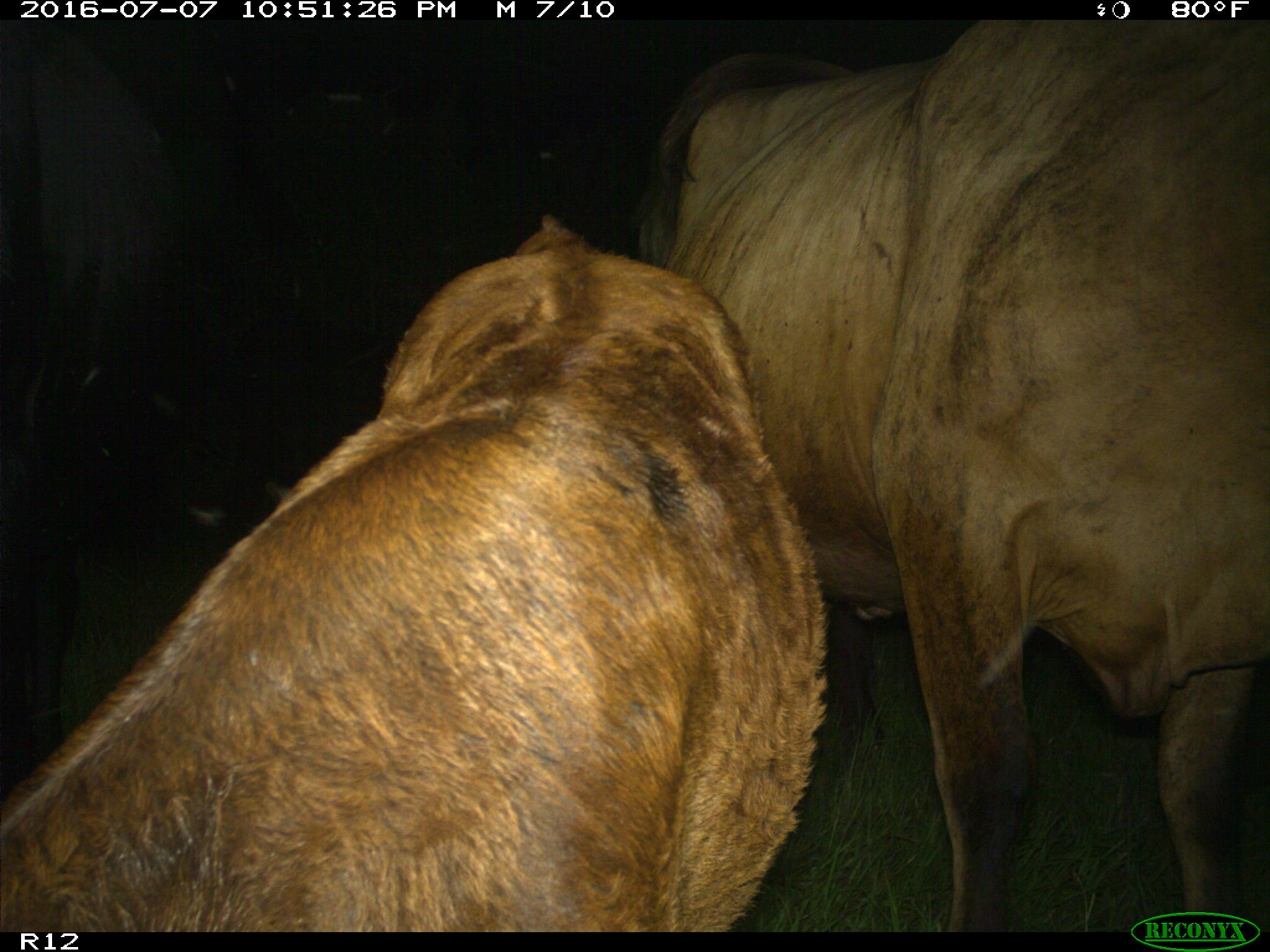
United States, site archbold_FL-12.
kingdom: Animalia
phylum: Chordata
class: Mammalia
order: Artiodactyla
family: Bovidae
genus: Bos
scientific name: Bos taurus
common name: domestic cow